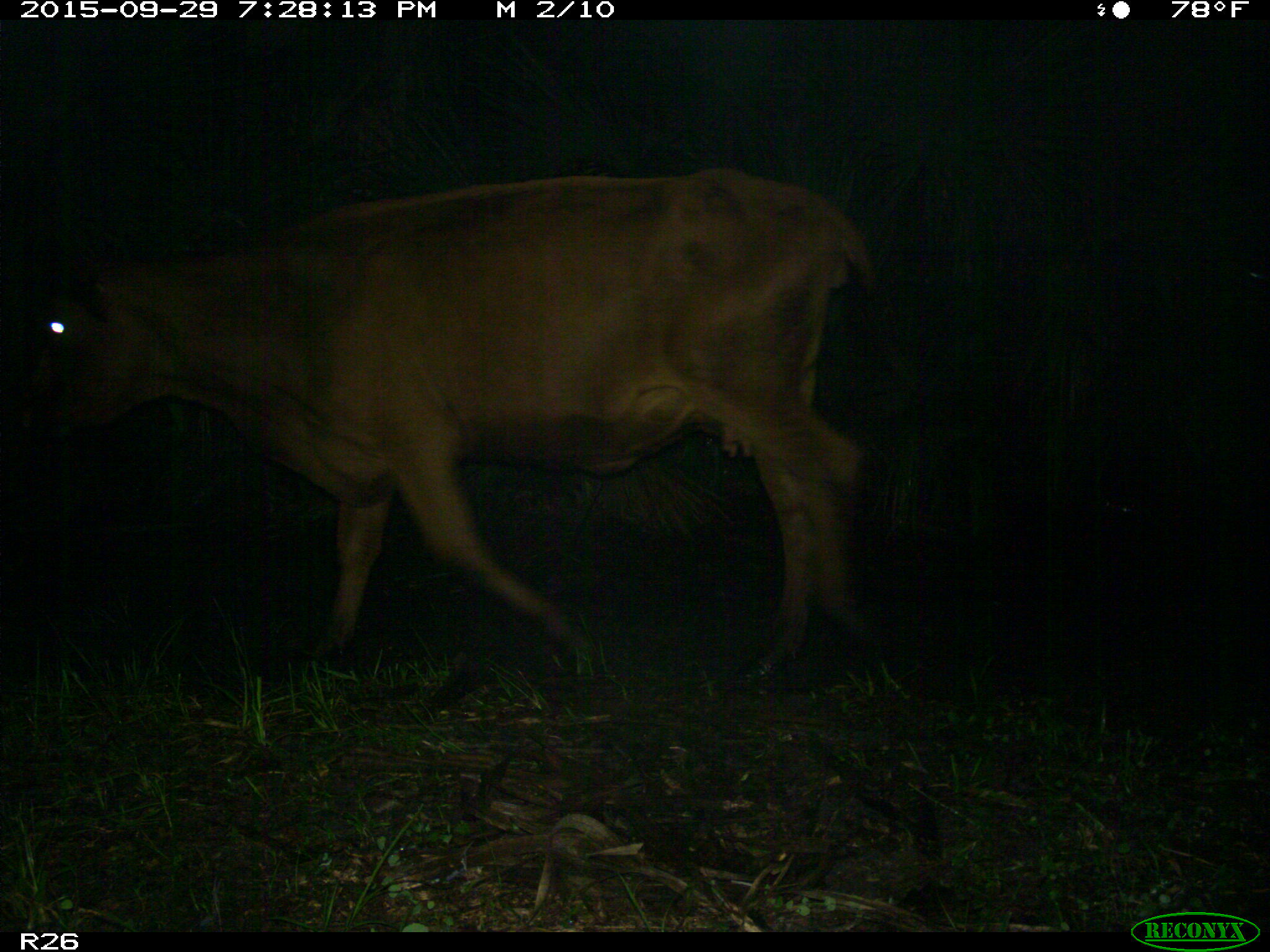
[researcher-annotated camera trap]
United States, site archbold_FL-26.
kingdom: Animalia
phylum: Chordata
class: Mammalia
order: Artiodactyla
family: Bovidae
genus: Bos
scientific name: Bos taurus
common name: domestic cow